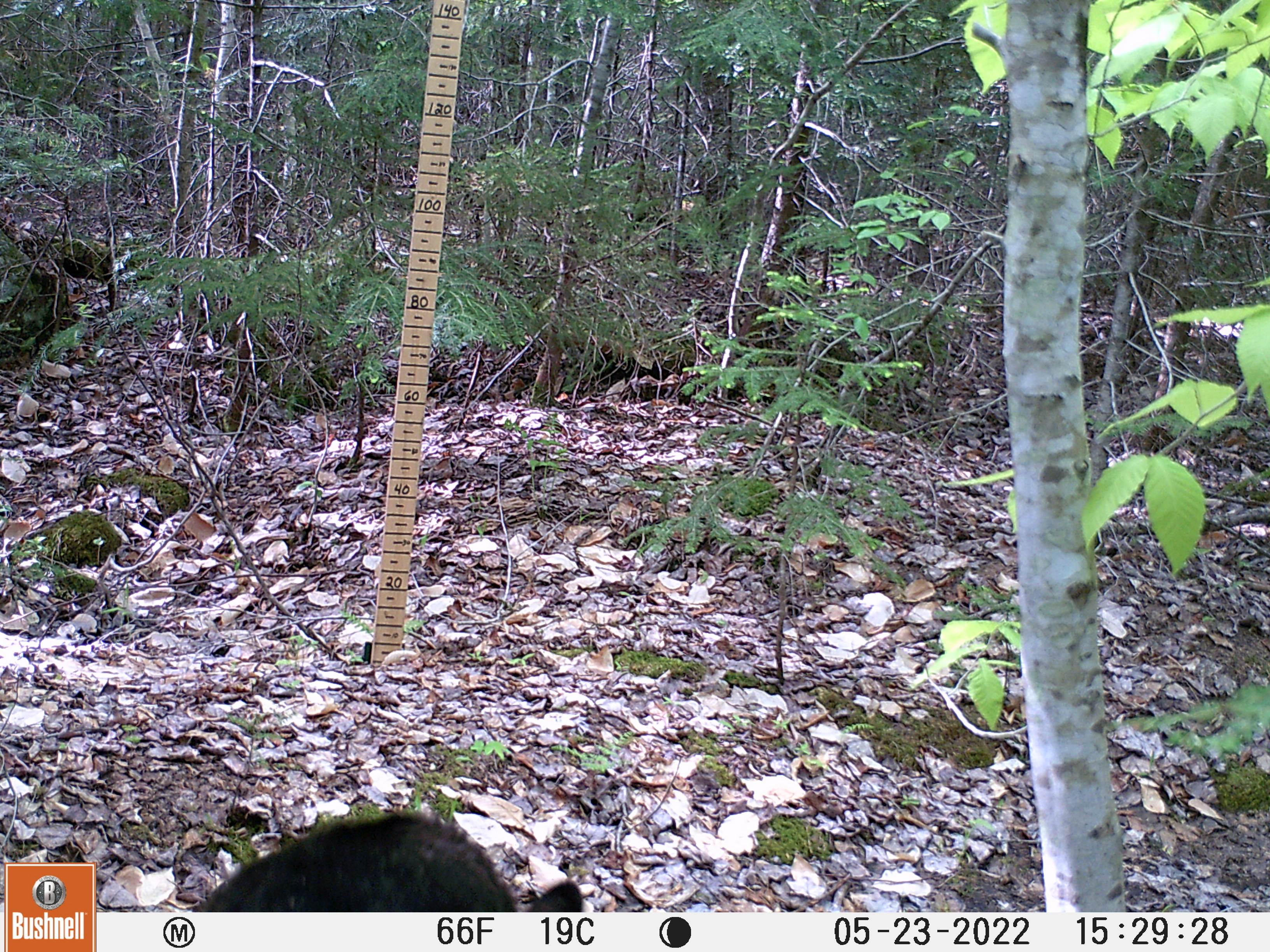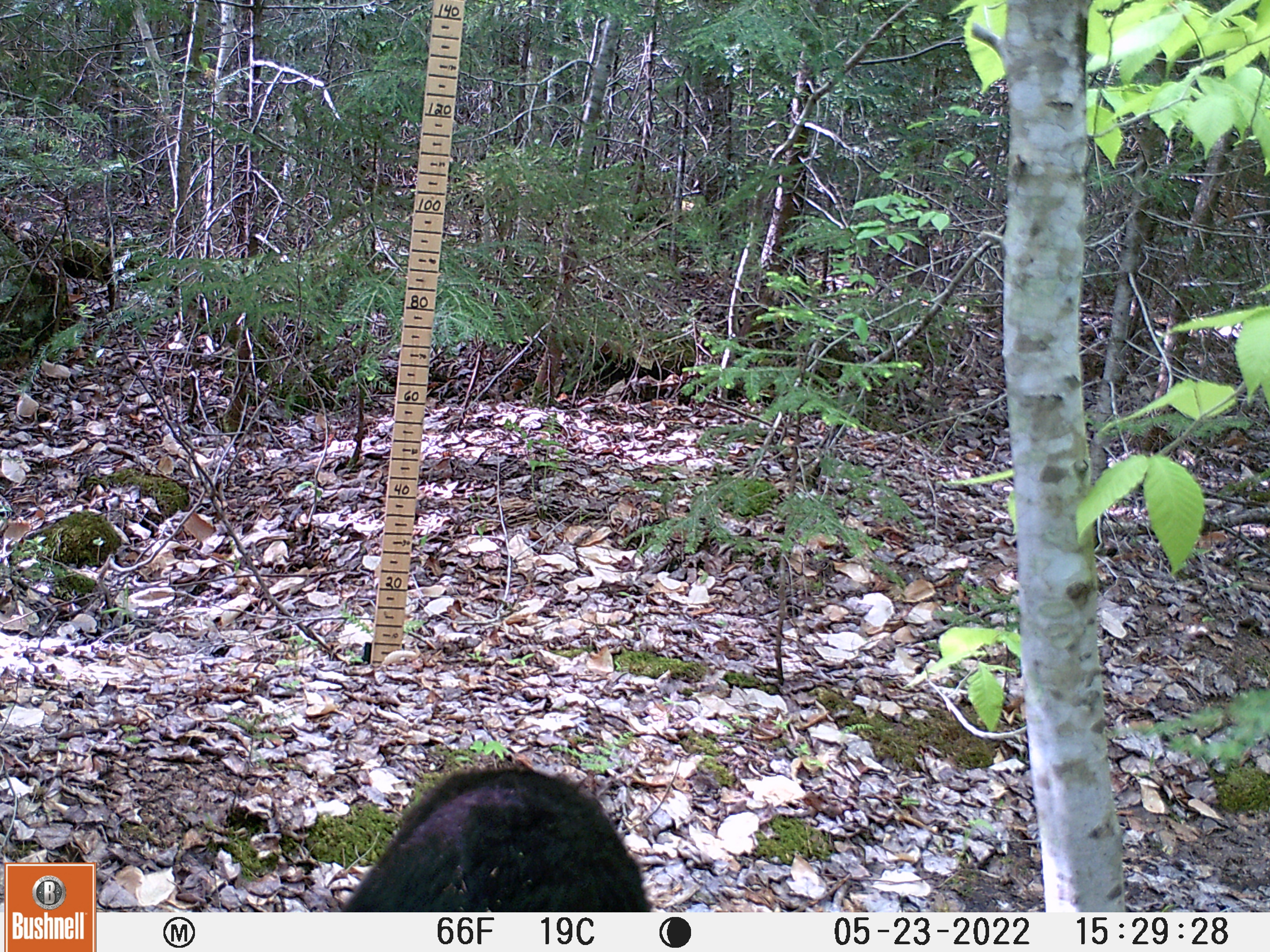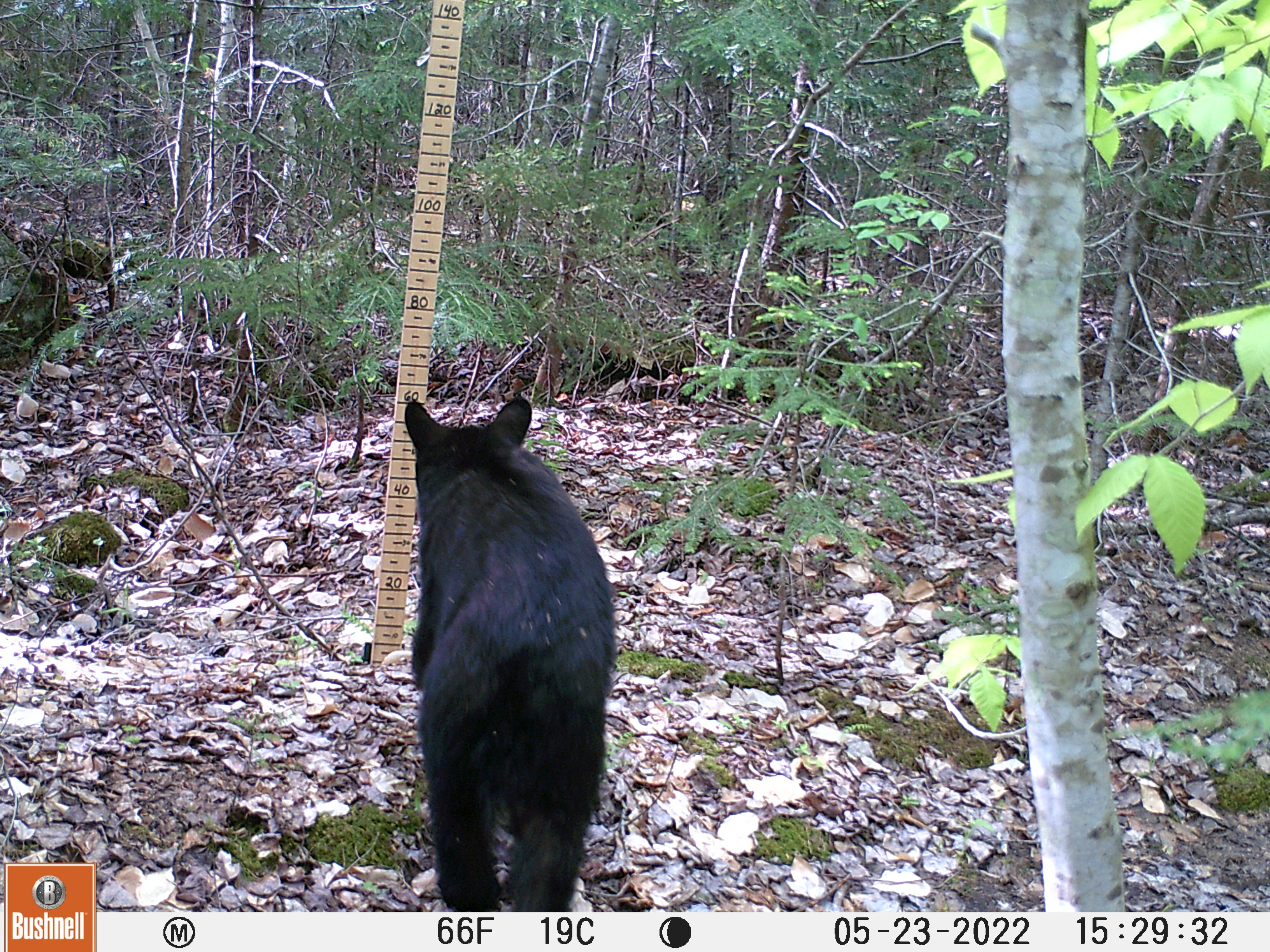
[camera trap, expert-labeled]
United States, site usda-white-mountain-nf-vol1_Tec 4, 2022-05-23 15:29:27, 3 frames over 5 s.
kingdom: Animalia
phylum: Chordata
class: Mammalia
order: Carnivora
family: Ursidae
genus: Ursus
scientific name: Ursus americanus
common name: black bear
Black bear (Ursus americanus).